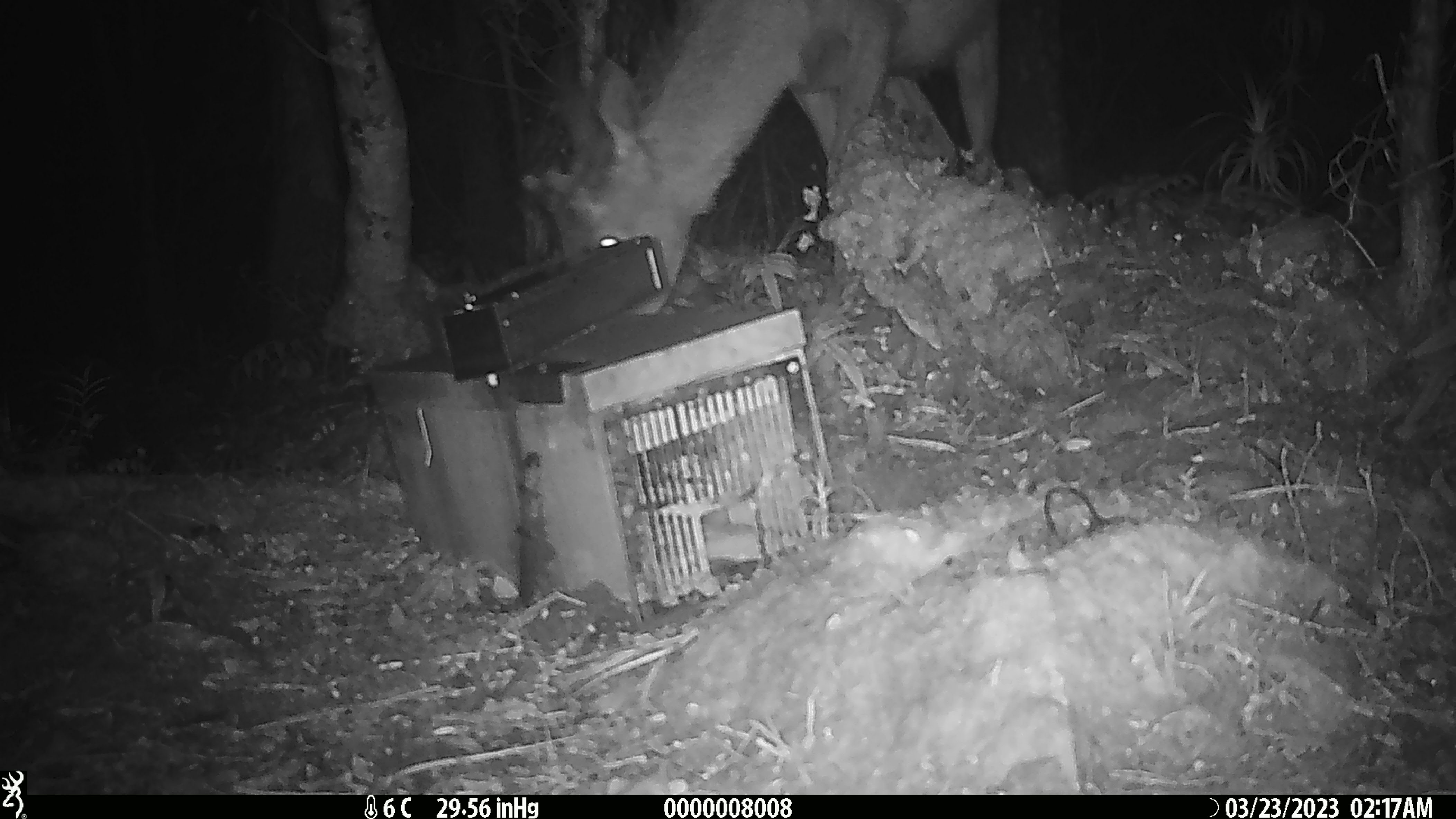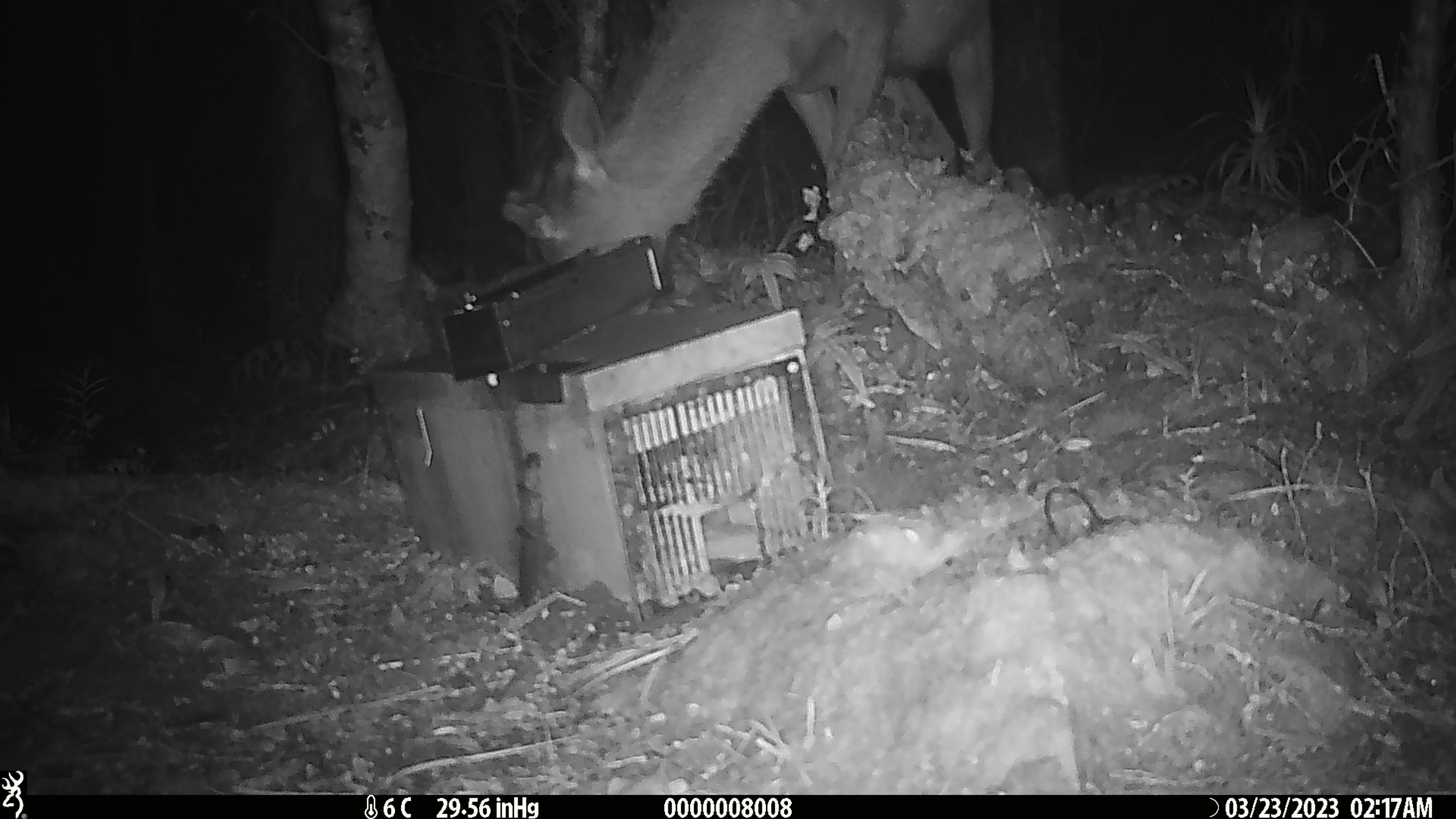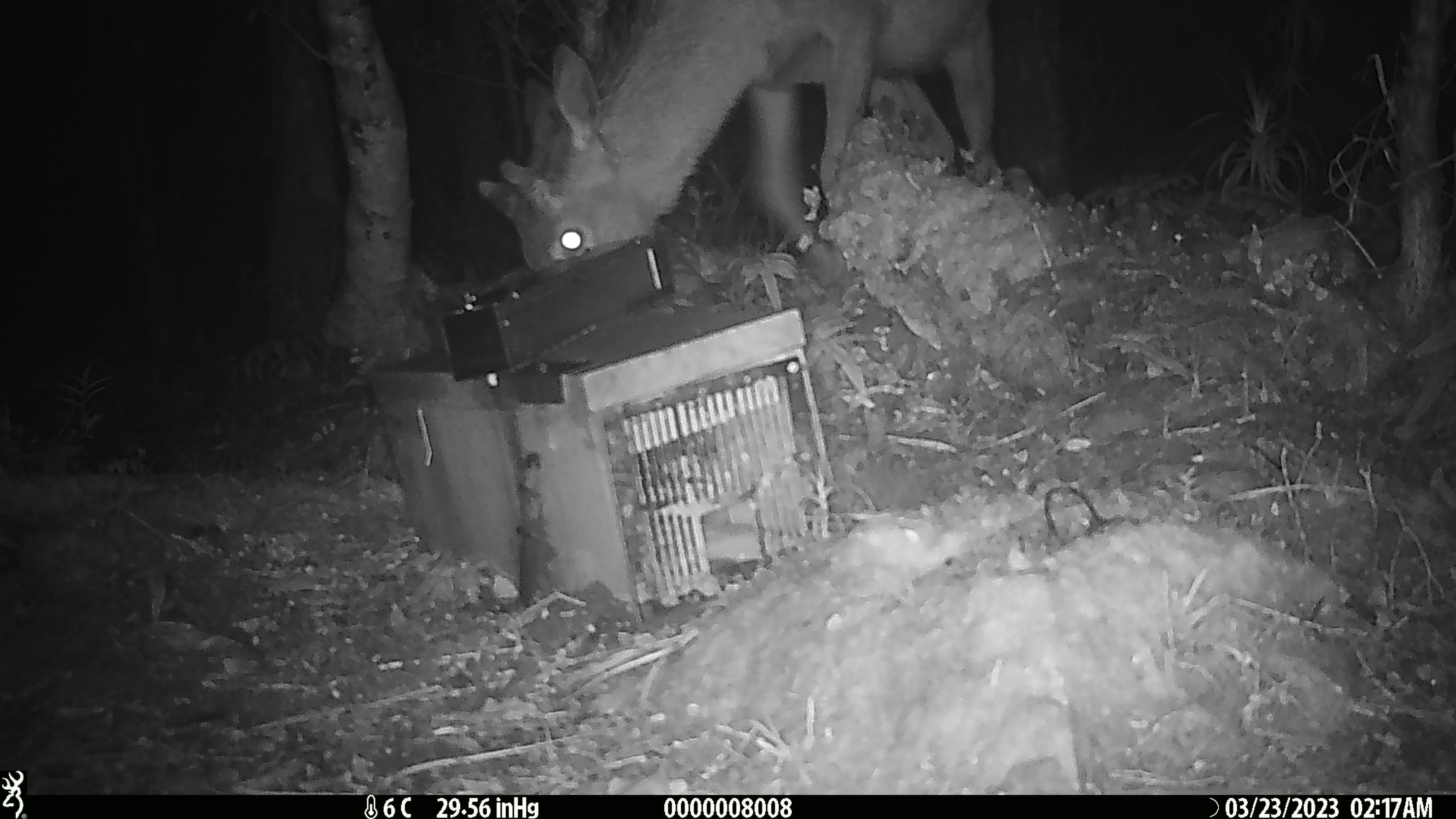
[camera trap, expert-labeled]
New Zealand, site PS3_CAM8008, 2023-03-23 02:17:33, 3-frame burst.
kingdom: Animalia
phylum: Chordata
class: Mammalia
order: Artiodactyla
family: Cervidae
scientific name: Cervidae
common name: deer